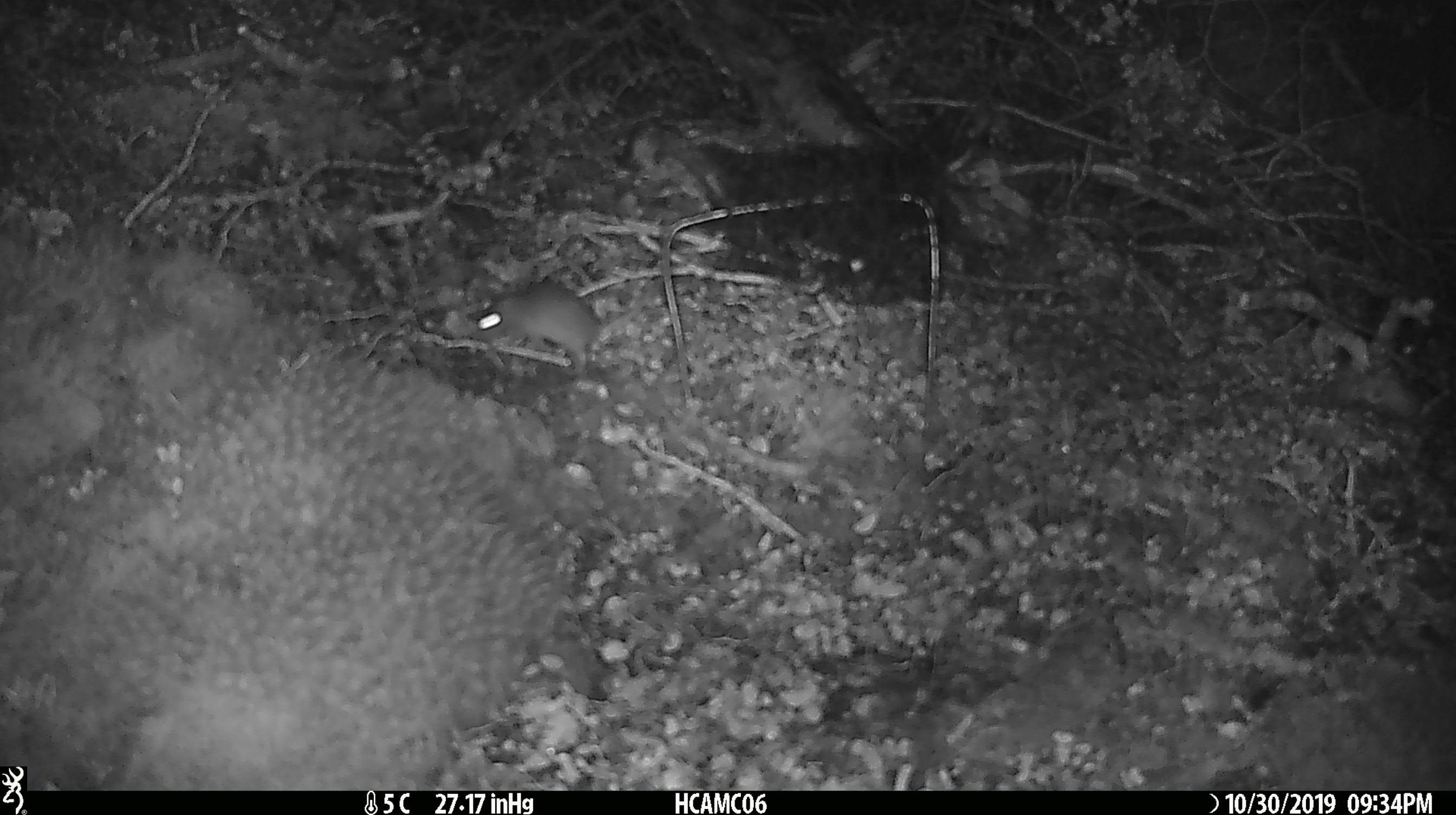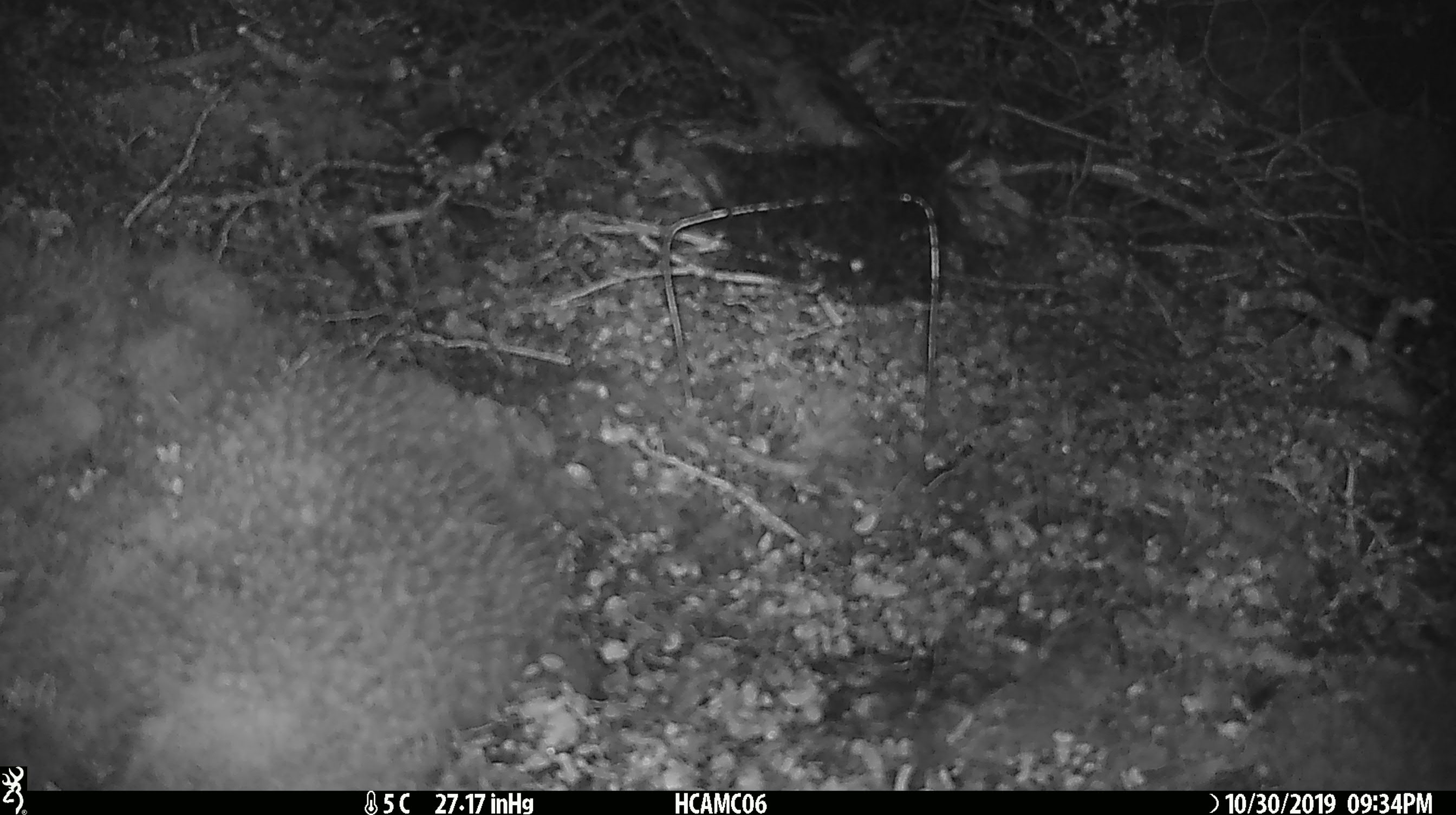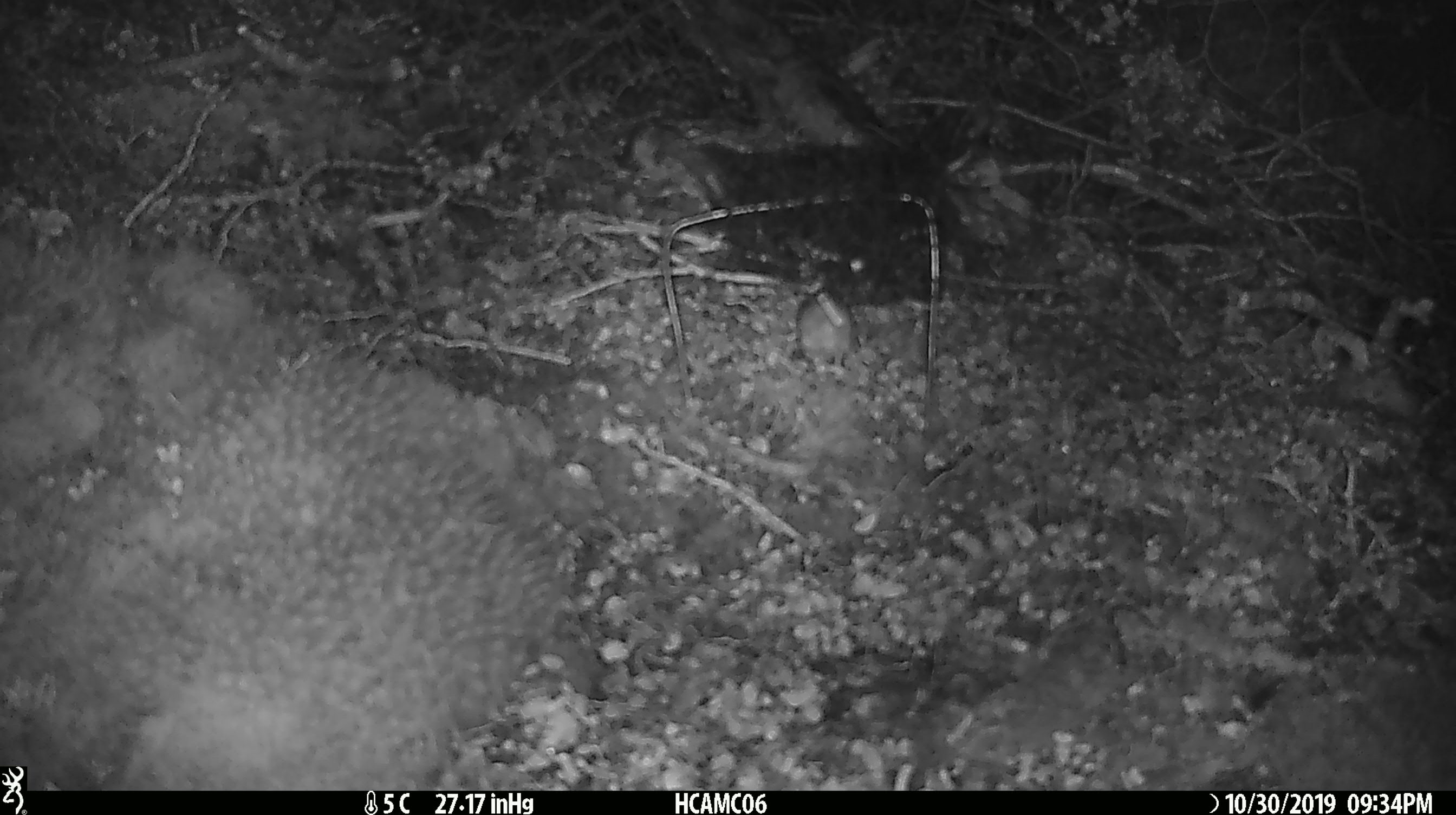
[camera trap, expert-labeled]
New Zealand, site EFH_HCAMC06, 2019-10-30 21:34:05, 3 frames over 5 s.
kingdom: Animalia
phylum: Chordata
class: Mammalia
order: Rodentia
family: Muridae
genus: Mus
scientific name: Mus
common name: mouse